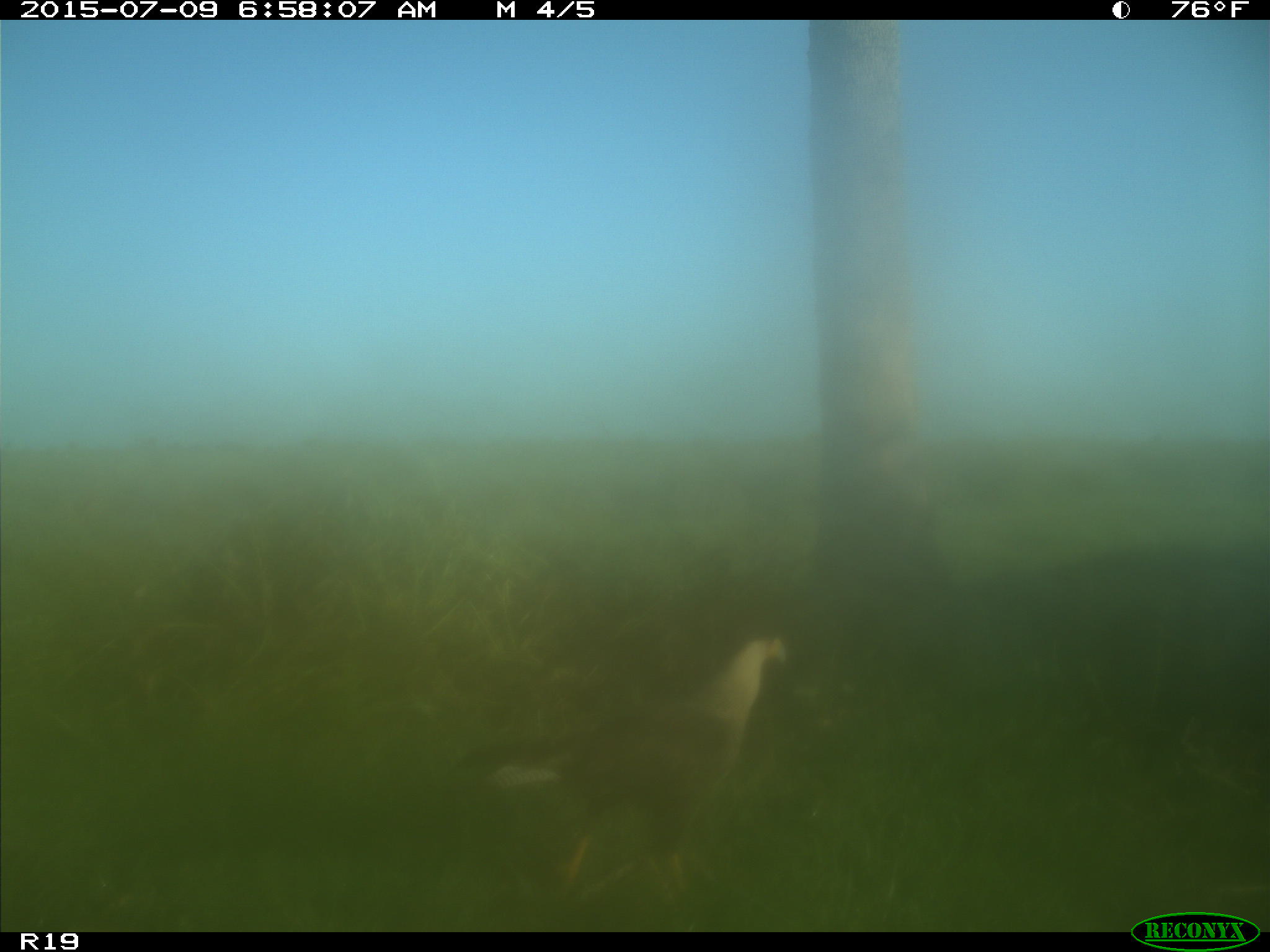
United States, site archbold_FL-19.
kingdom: Animalia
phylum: Chordata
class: Aves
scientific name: Aves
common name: birds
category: unidentified bird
Unidentified bird (birds) (Aves).